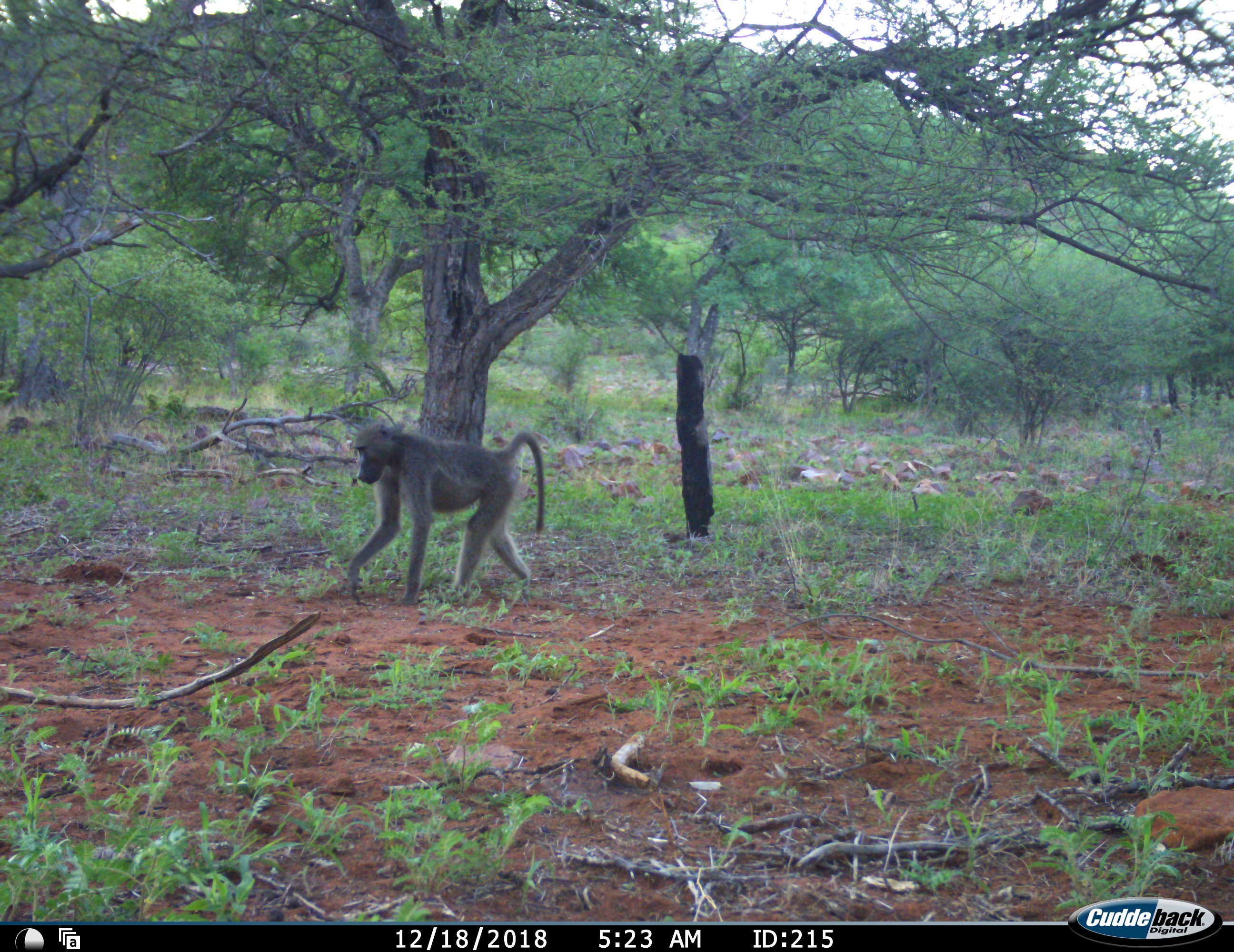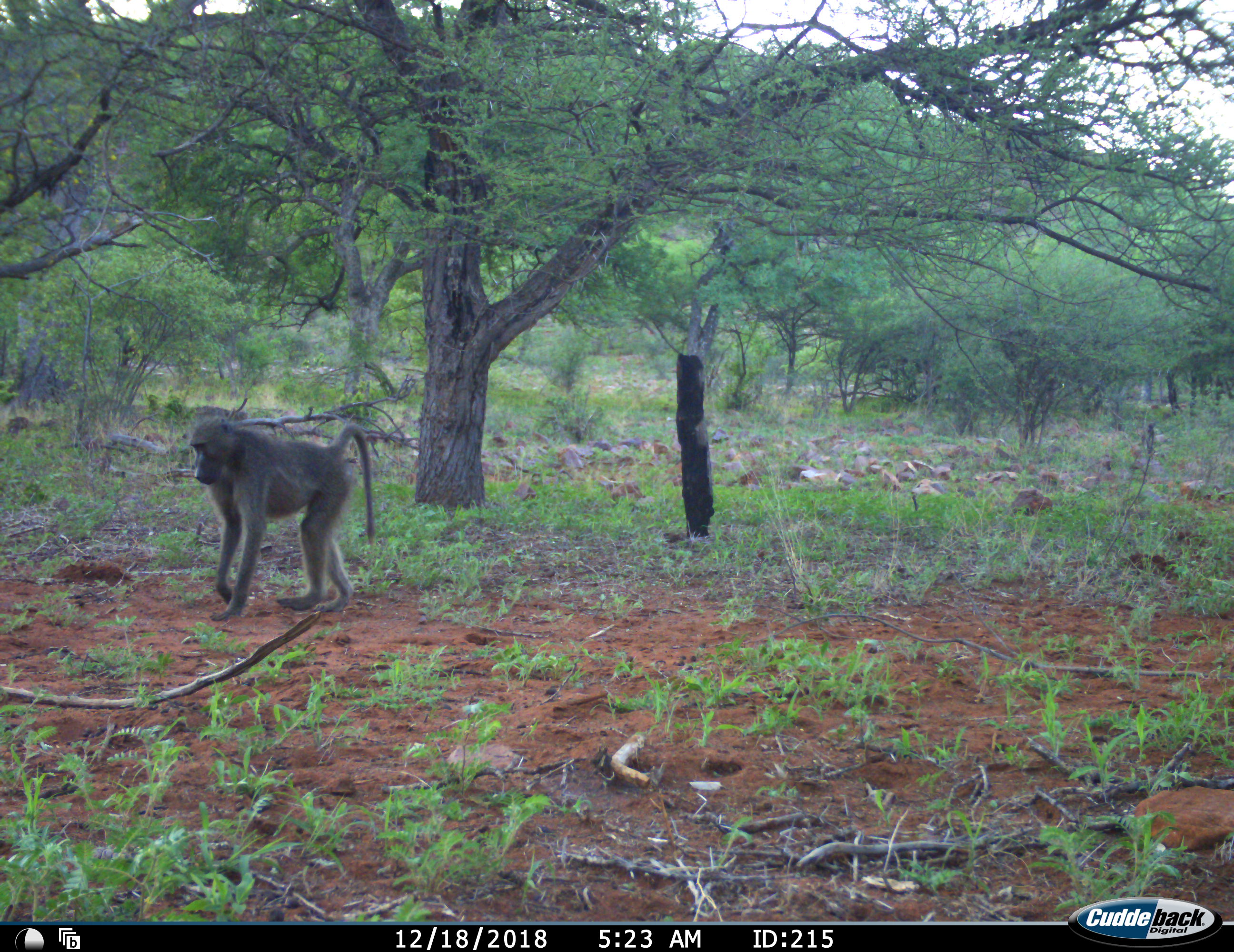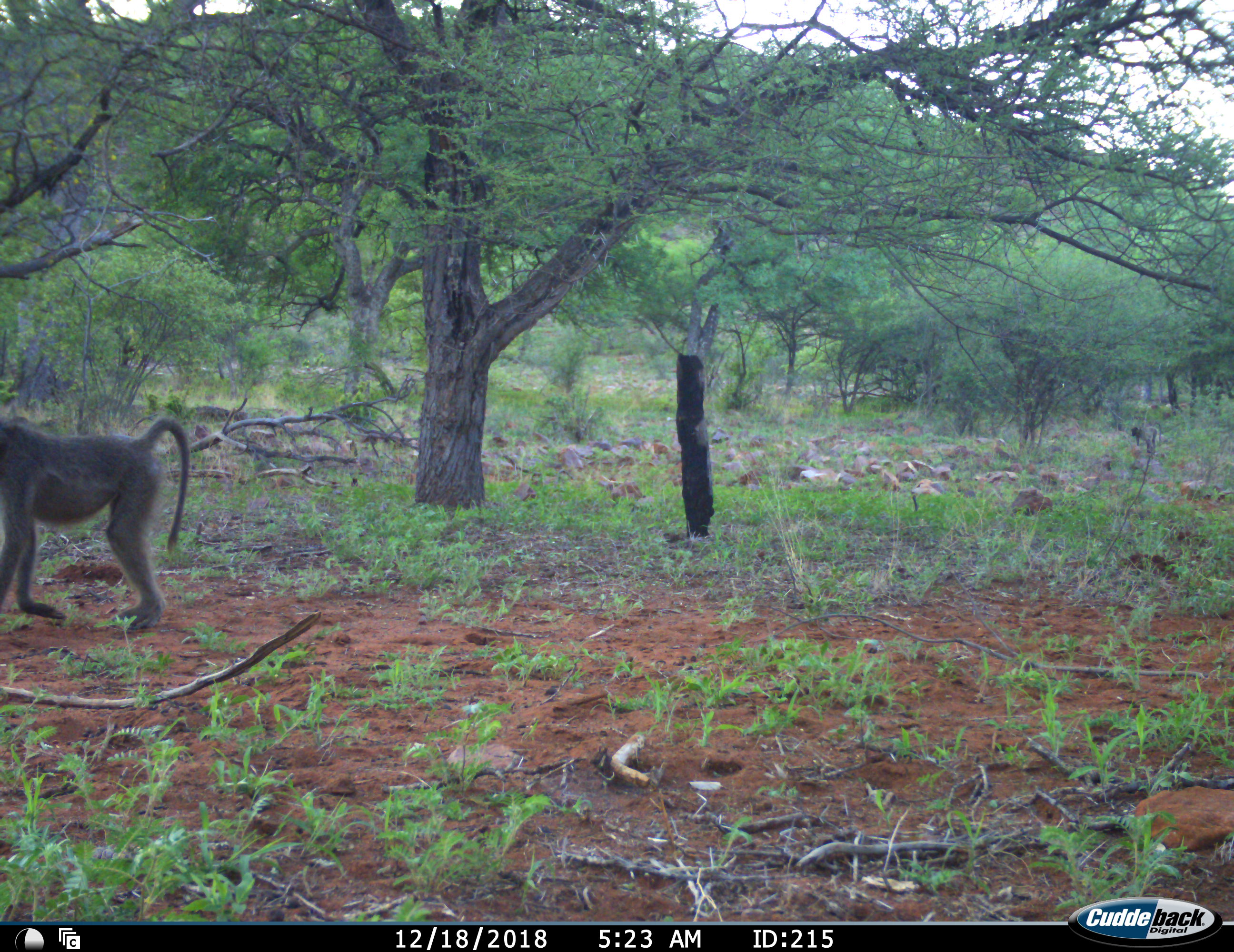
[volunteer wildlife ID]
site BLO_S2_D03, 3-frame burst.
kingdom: Animalia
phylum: Chordata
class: Mammalia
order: Primates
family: Cercopithecidae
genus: Papio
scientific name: Papio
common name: baboon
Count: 2.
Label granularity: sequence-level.